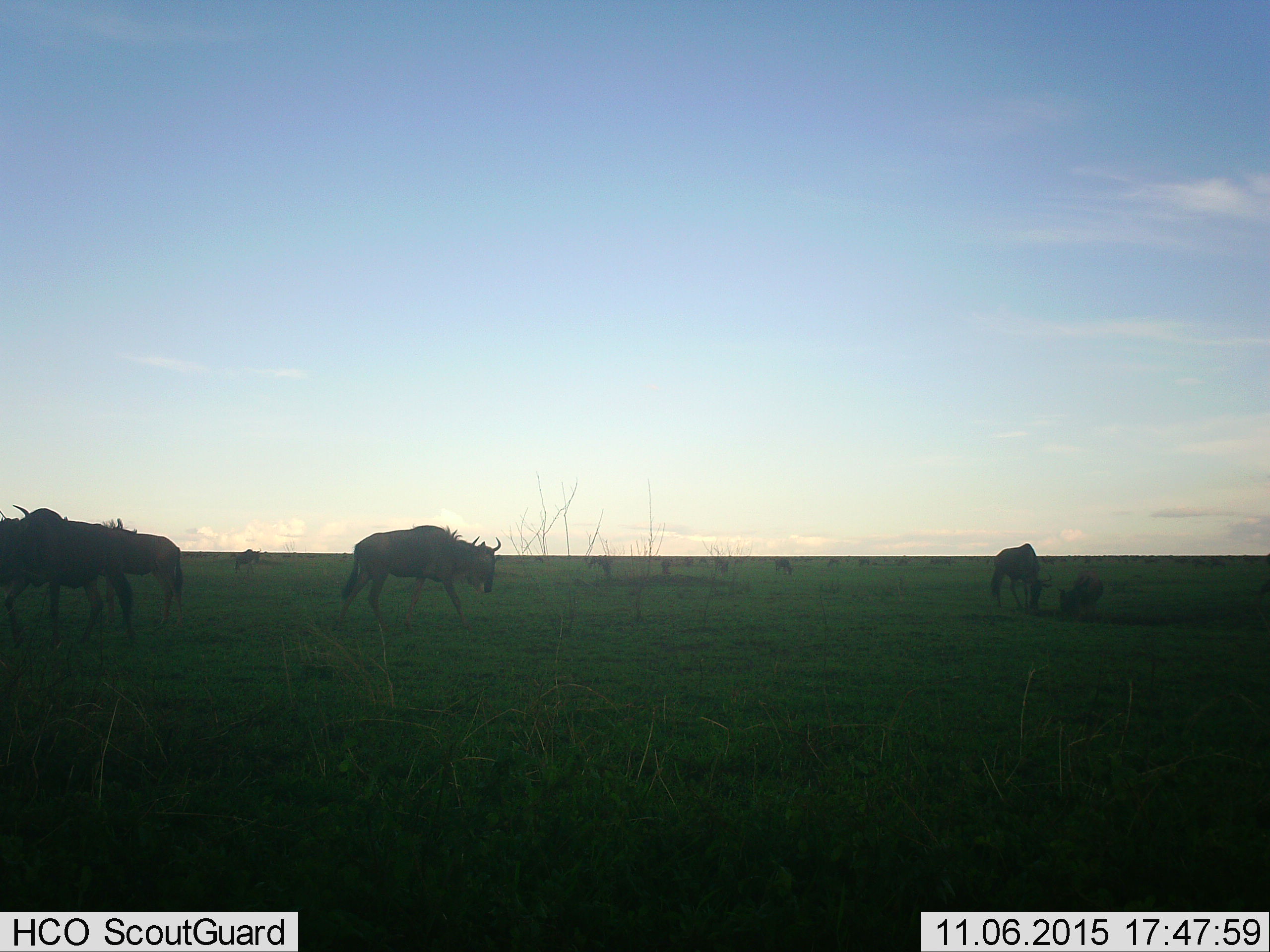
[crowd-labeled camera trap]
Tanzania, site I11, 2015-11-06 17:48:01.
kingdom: Animalia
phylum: Chordata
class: Mammalia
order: Artiodactyla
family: Bovidae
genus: Connochaetes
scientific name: Connochaetes taurinus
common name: blue wildebeest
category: wildebeest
Wildebeest (blue wildebeest) (Connochaetes taurinus), count 11-50. Behavior (volunteer vote fractions): standing 70%, resting 20%, moving 80%, interacting 0%. Young present (vote fraction): 10%. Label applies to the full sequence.